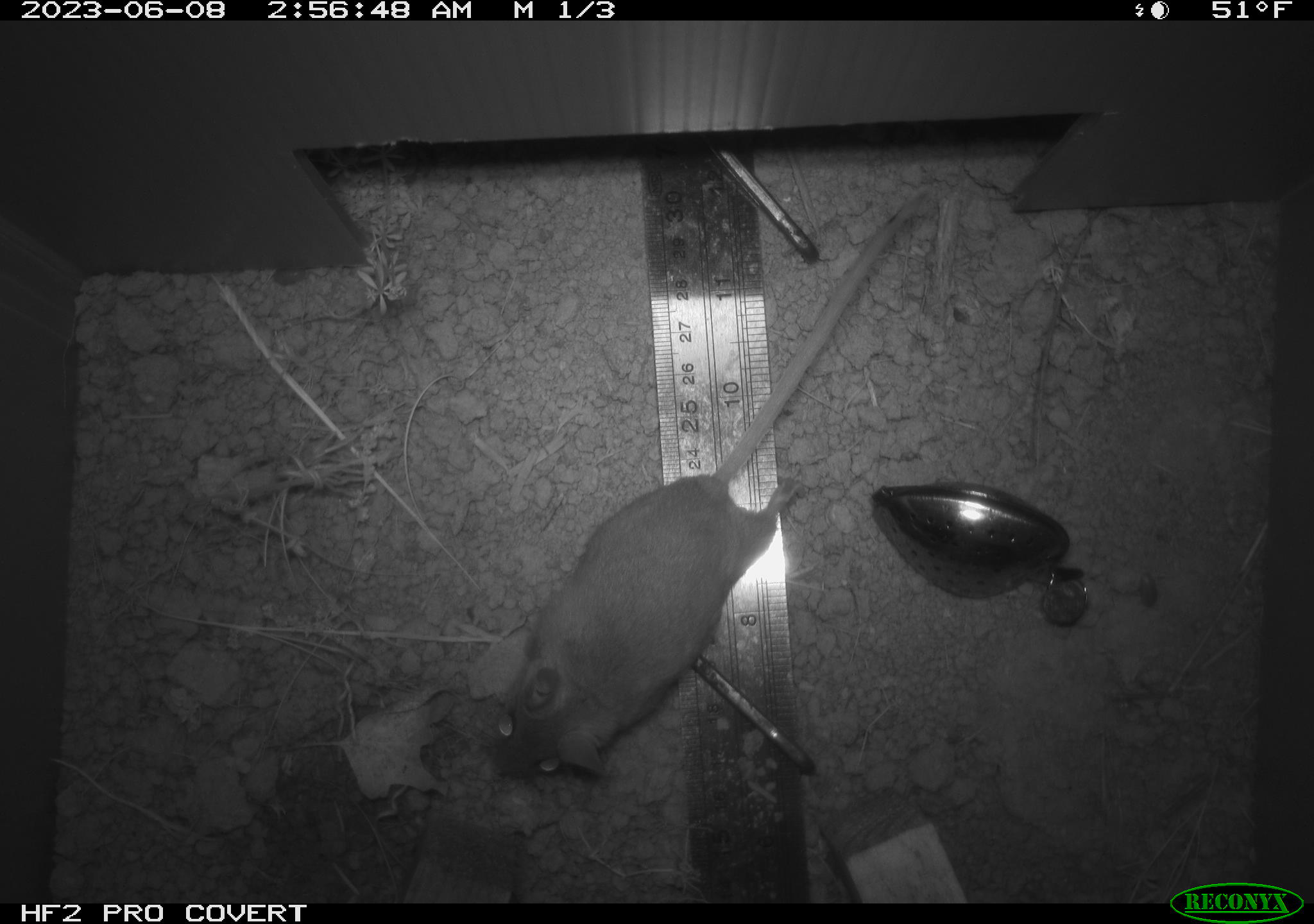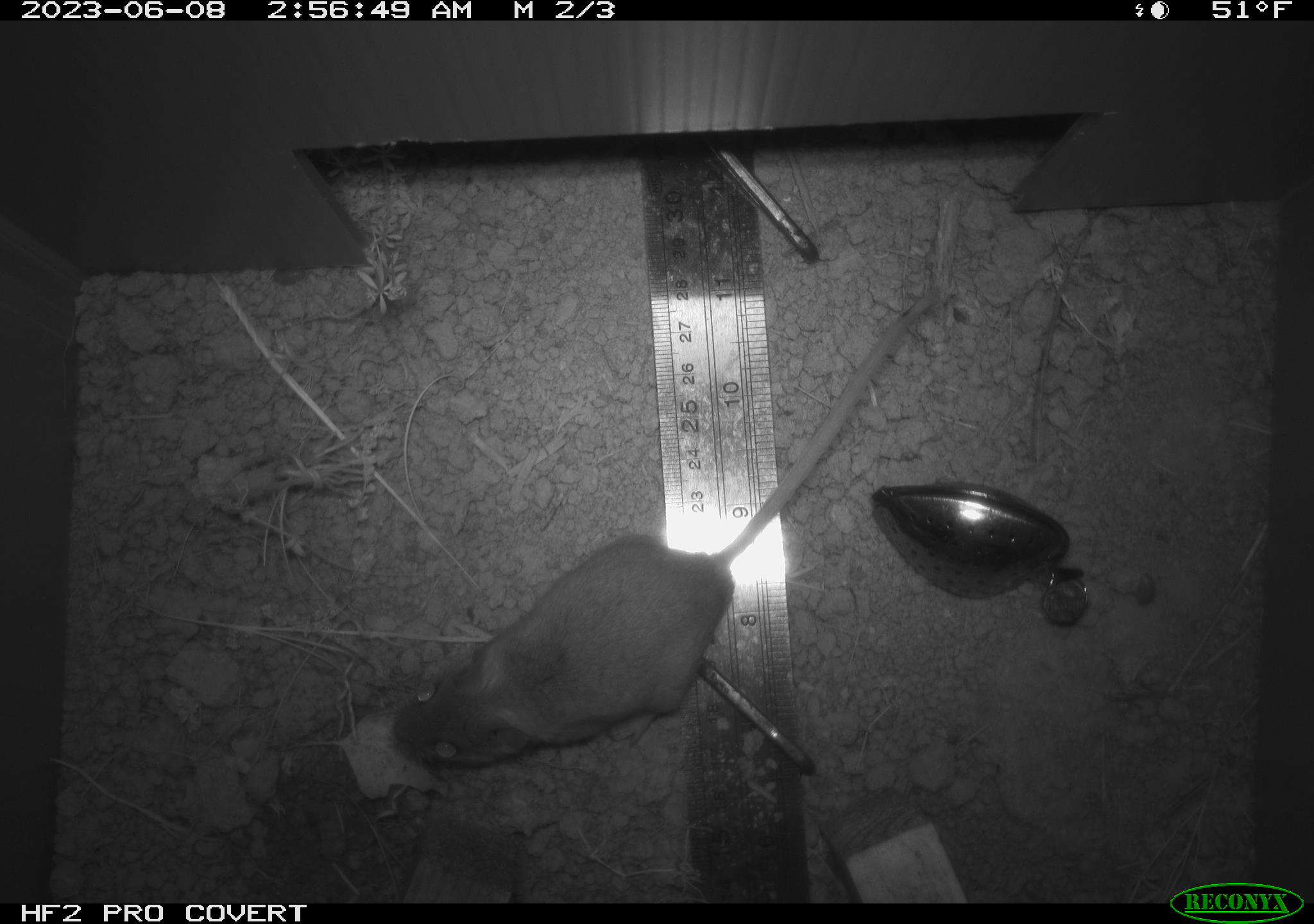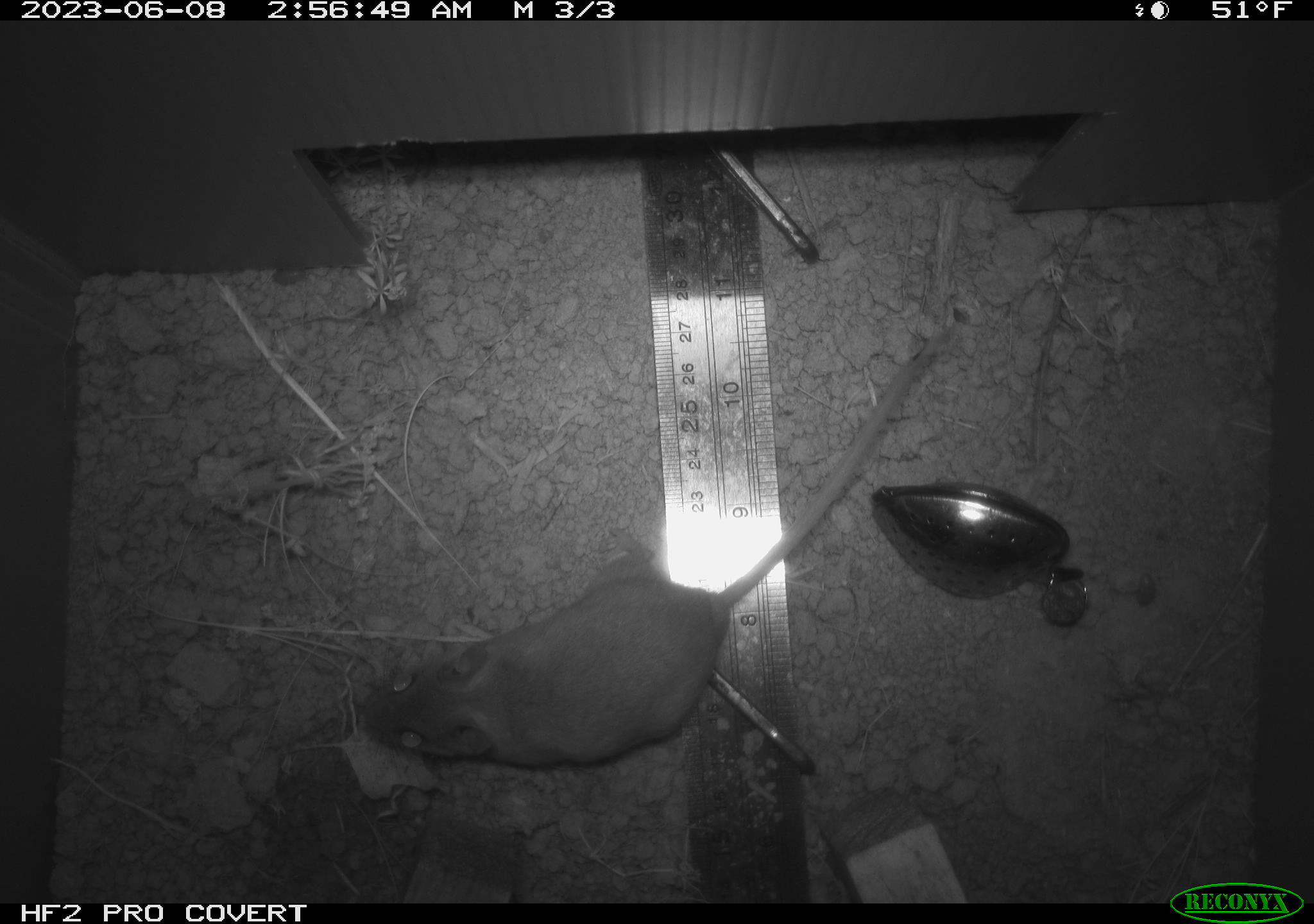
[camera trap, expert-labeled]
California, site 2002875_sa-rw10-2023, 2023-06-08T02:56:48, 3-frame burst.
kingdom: Animalia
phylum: Chordata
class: Mammalia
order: Rodentia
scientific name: Rodentia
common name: mouse species